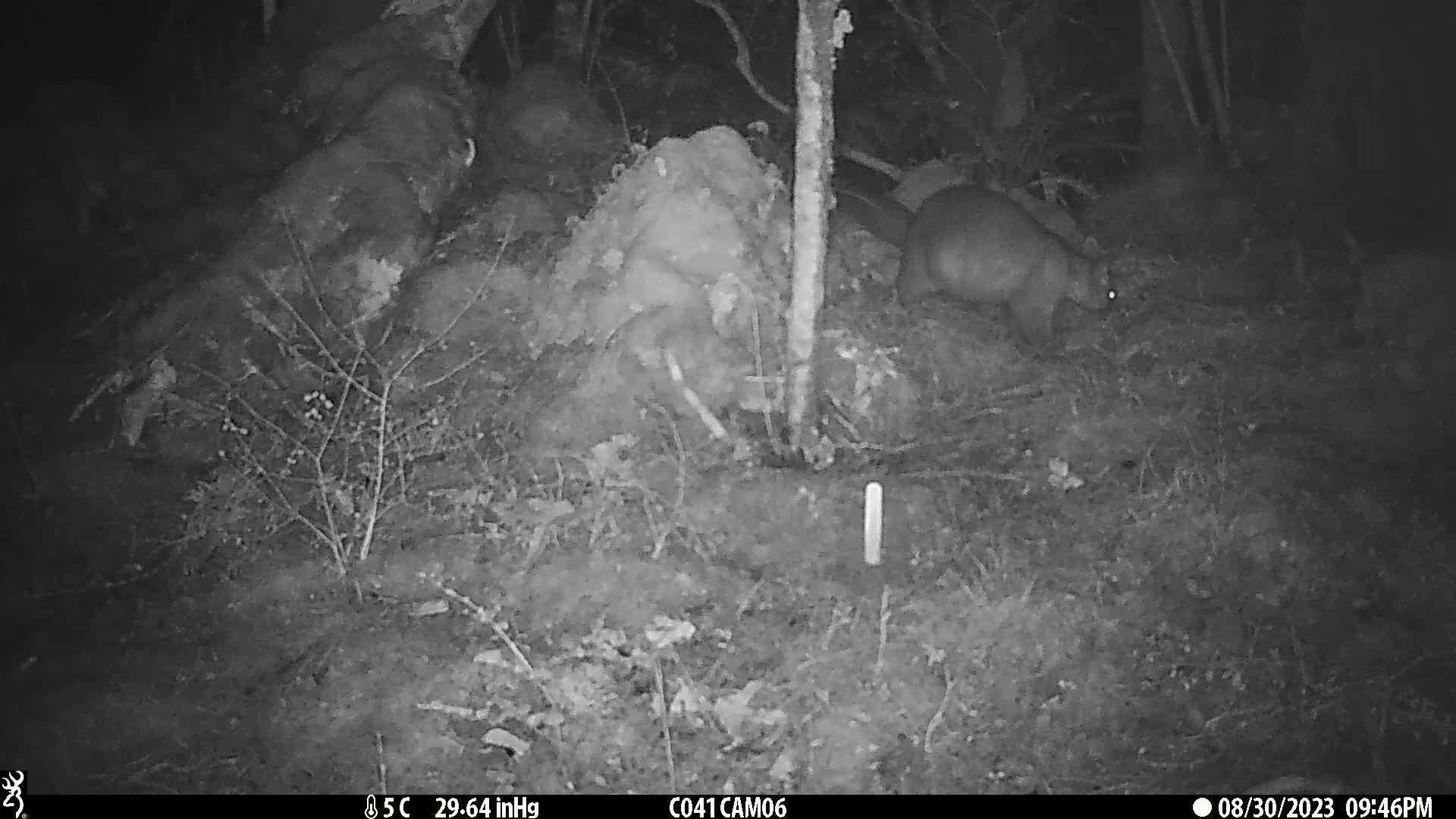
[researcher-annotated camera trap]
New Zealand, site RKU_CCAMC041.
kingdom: Animalia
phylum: Chordata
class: Mammalia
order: Diprotodontia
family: Phalangeridae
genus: Trichosurus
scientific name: Trichosurus vulpecula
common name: common brushtail possum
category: possum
Possum (common brushtail possum) (Trichosurus vulpecula).